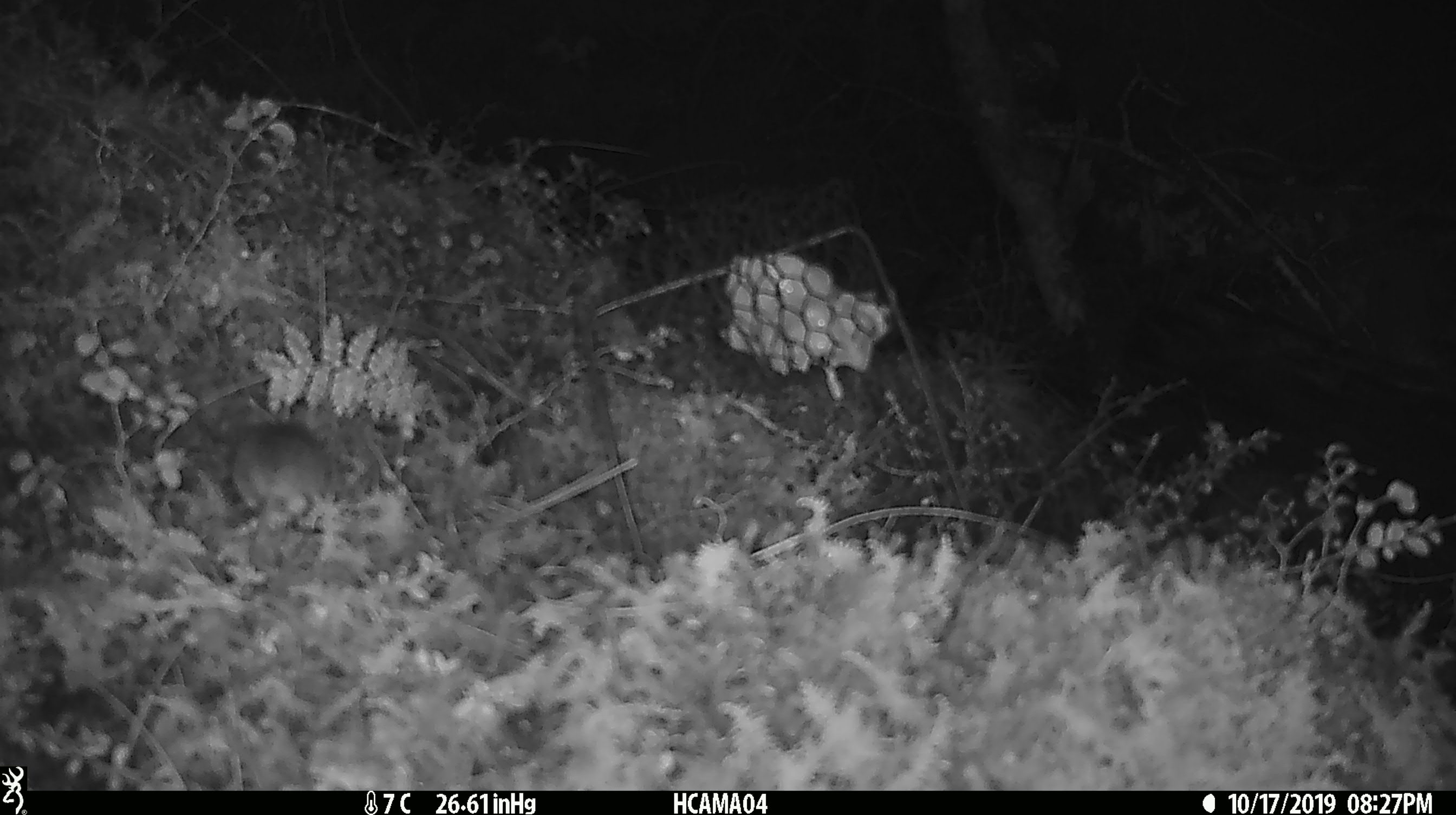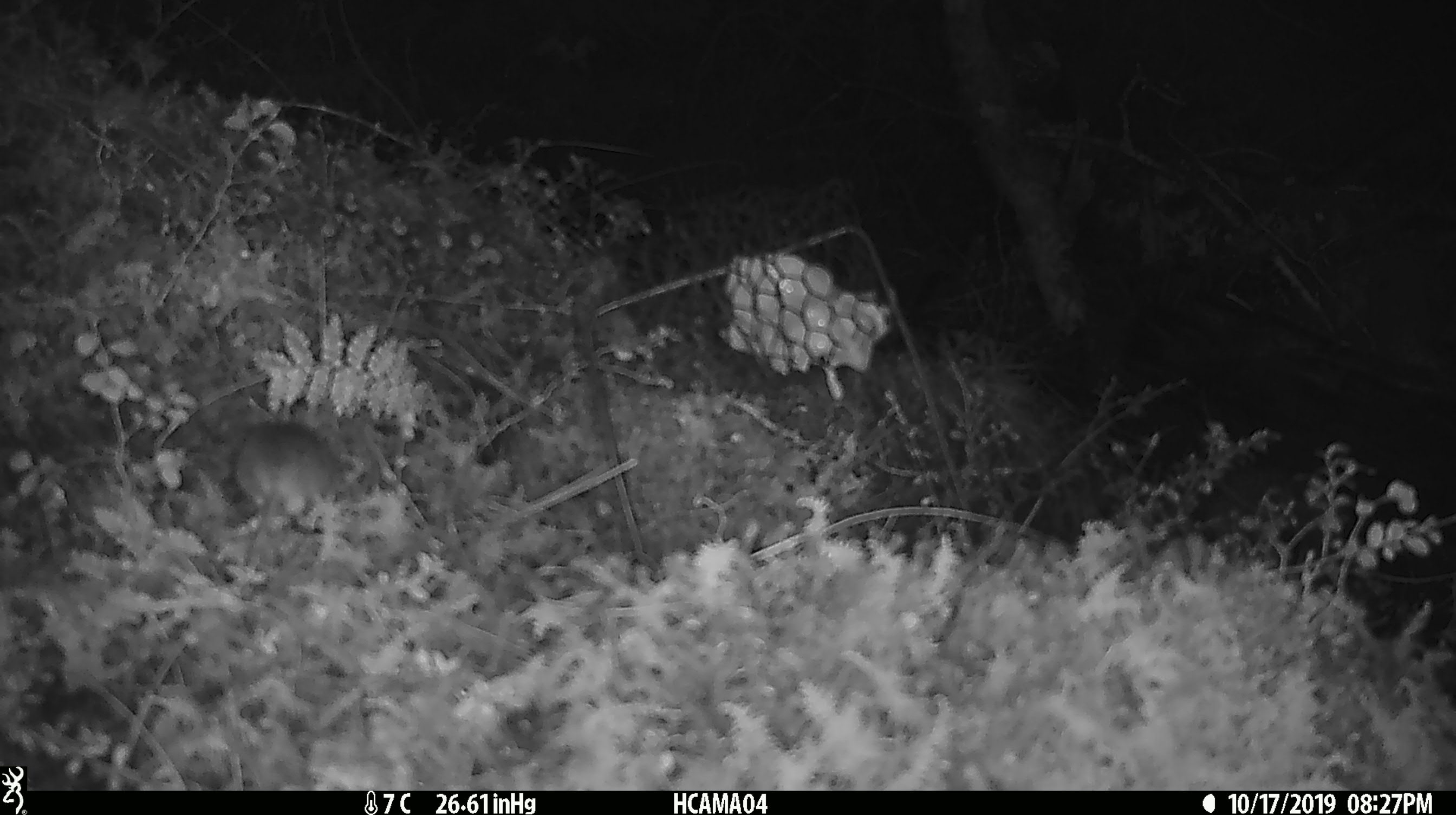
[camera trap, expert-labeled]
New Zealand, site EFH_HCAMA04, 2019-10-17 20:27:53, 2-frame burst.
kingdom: Animalia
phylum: Chordata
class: Mammalia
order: Rodentia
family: Muridae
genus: Mus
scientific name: Mus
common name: mouse